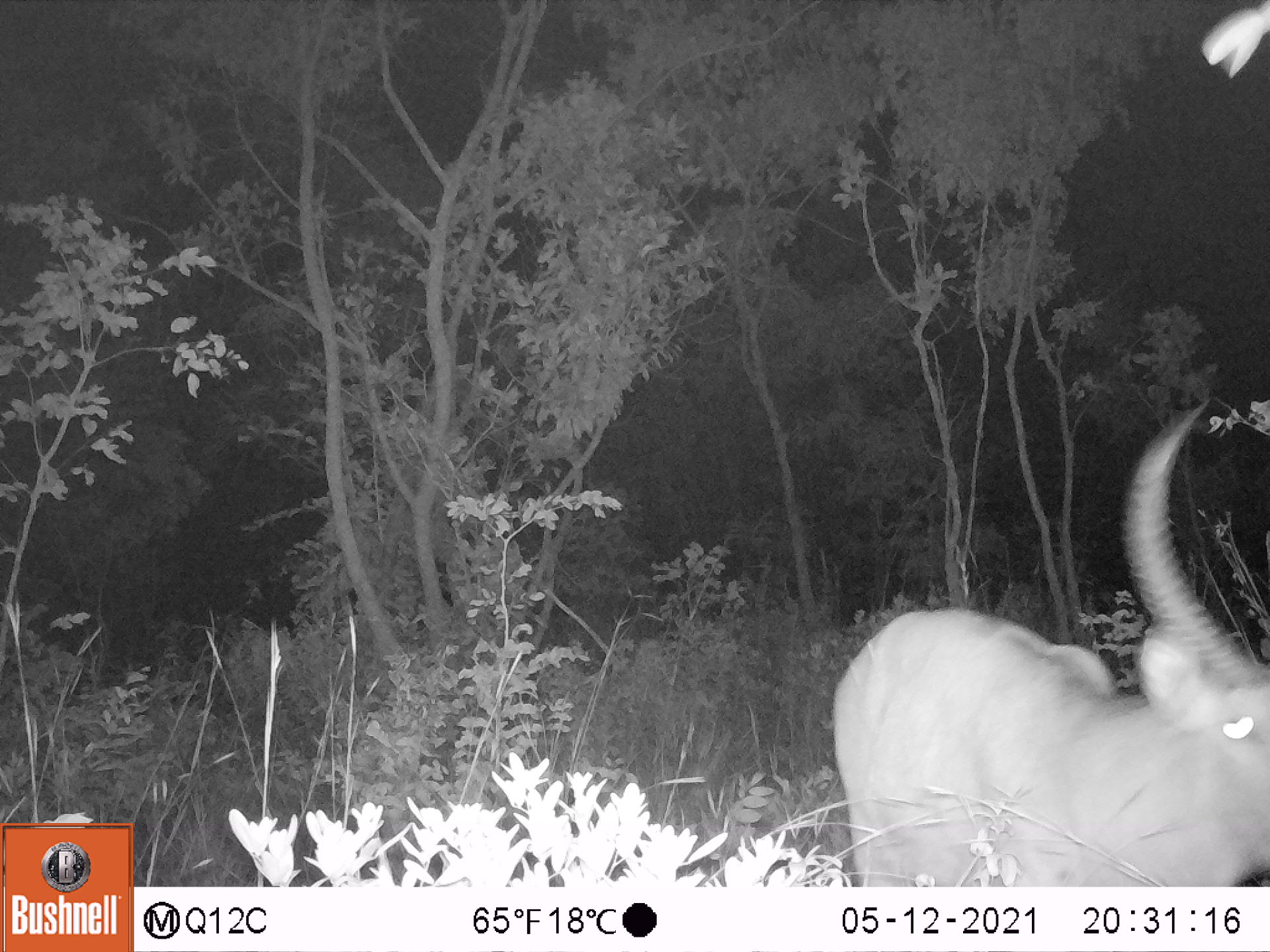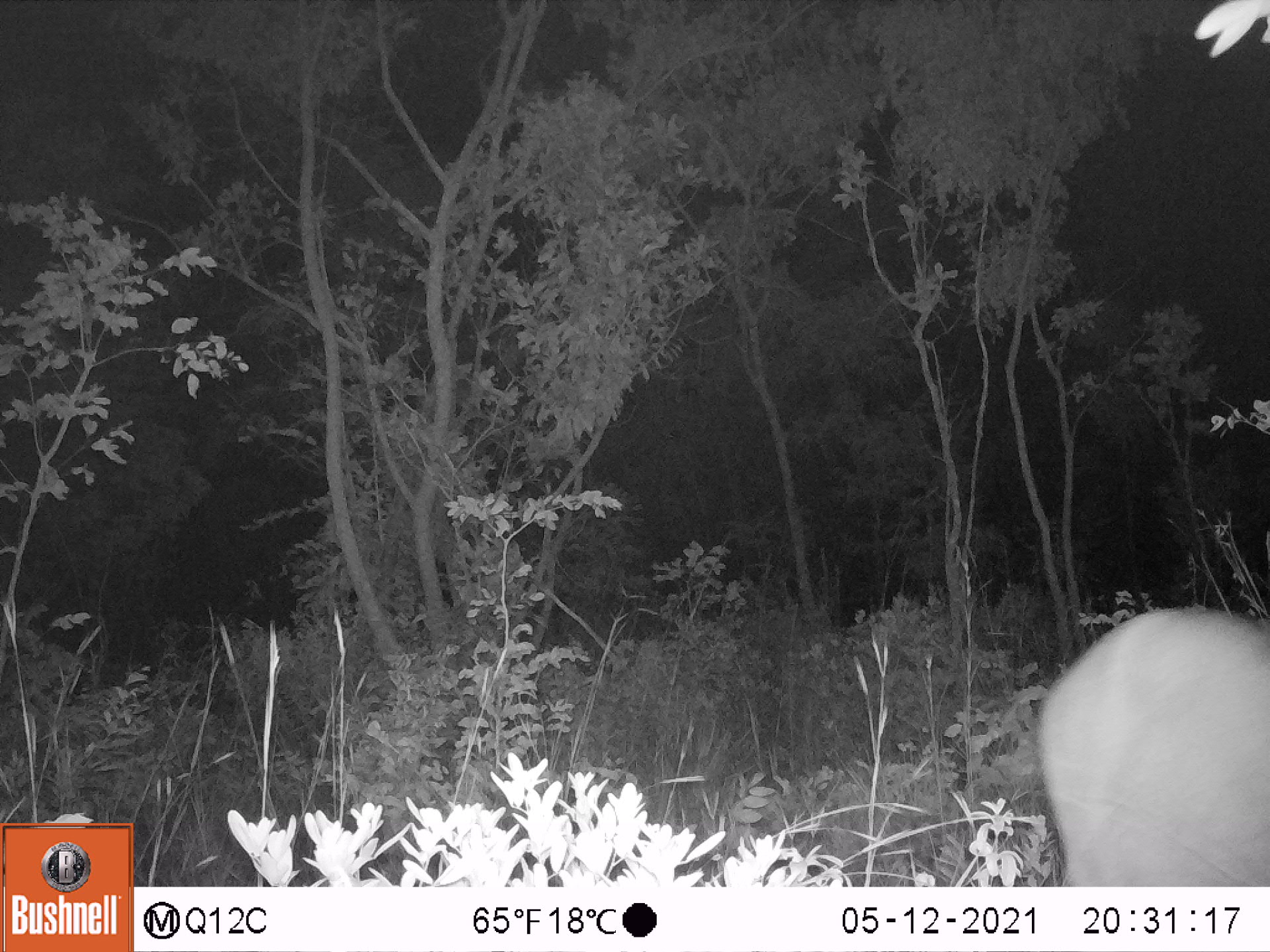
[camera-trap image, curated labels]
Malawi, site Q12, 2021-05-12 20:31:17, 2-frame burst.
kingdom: Animalia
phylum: Chordata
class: Mammalia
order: Artiodactyla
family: Bovidae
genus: Kobus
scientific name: Kobus ellipsiprymnus ellipsiprymnus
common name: common waterbuck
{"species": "common waterbuck (Kobus ellipsiprymnus ellipsiprymnus)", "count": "1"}